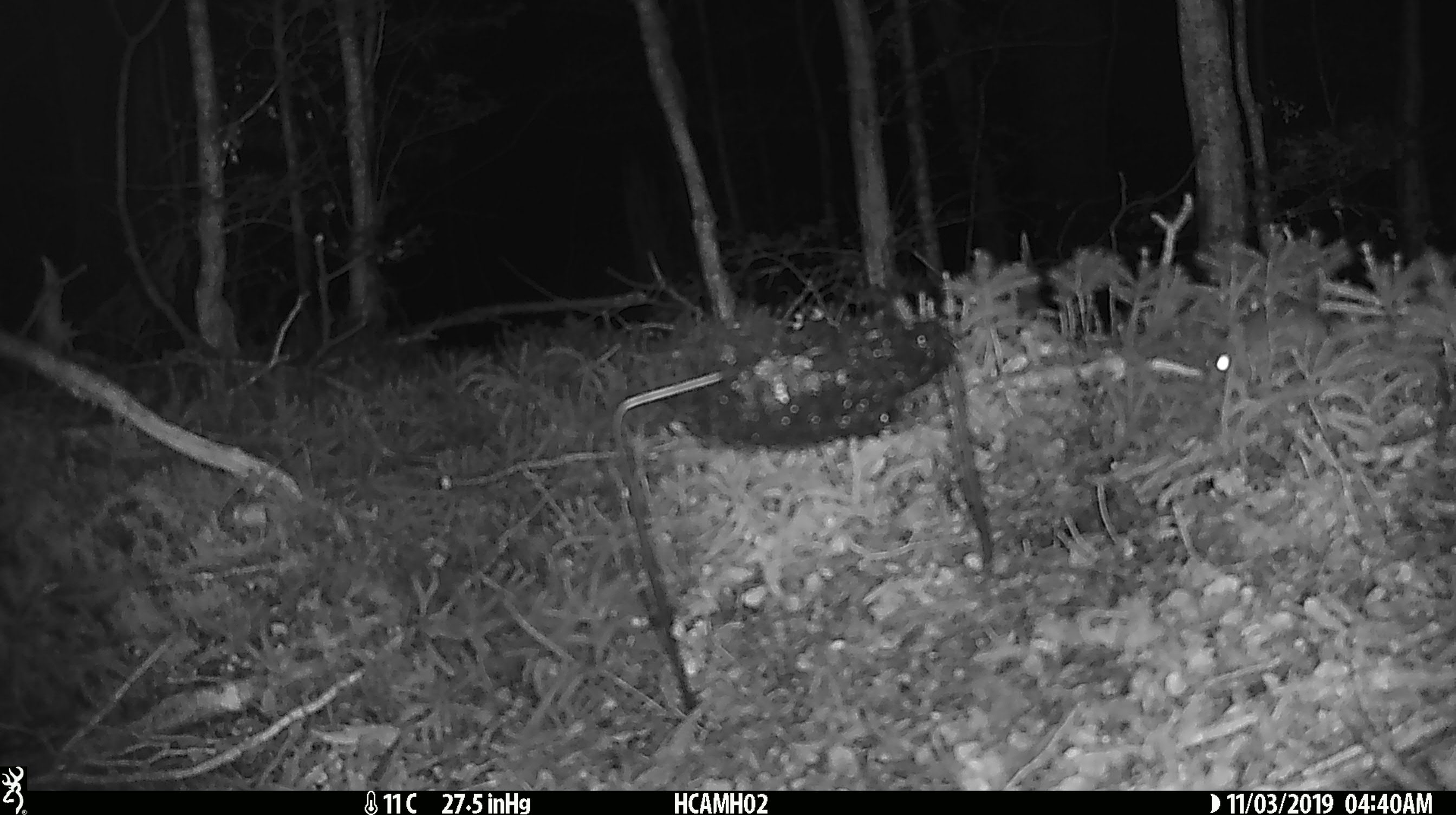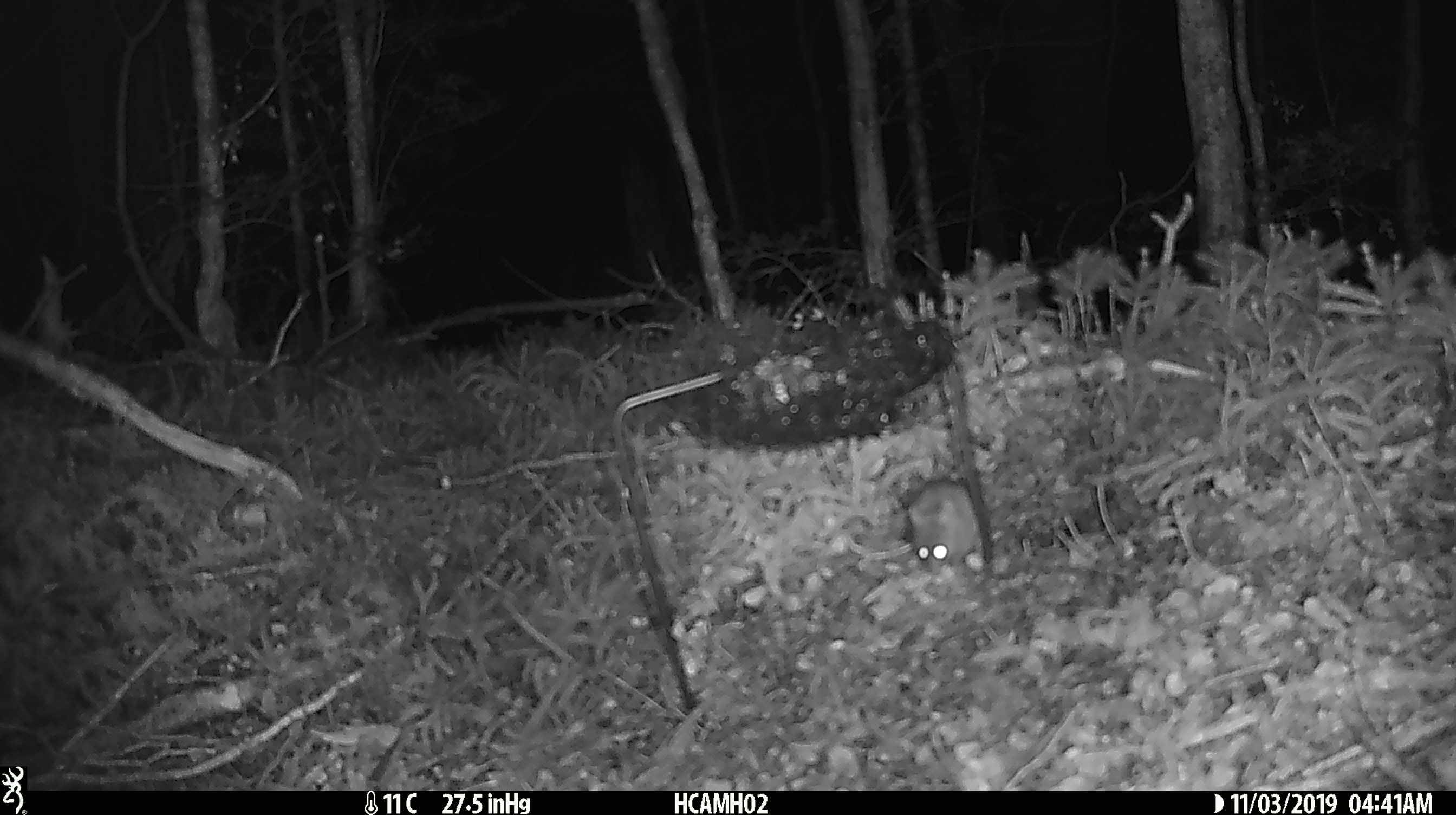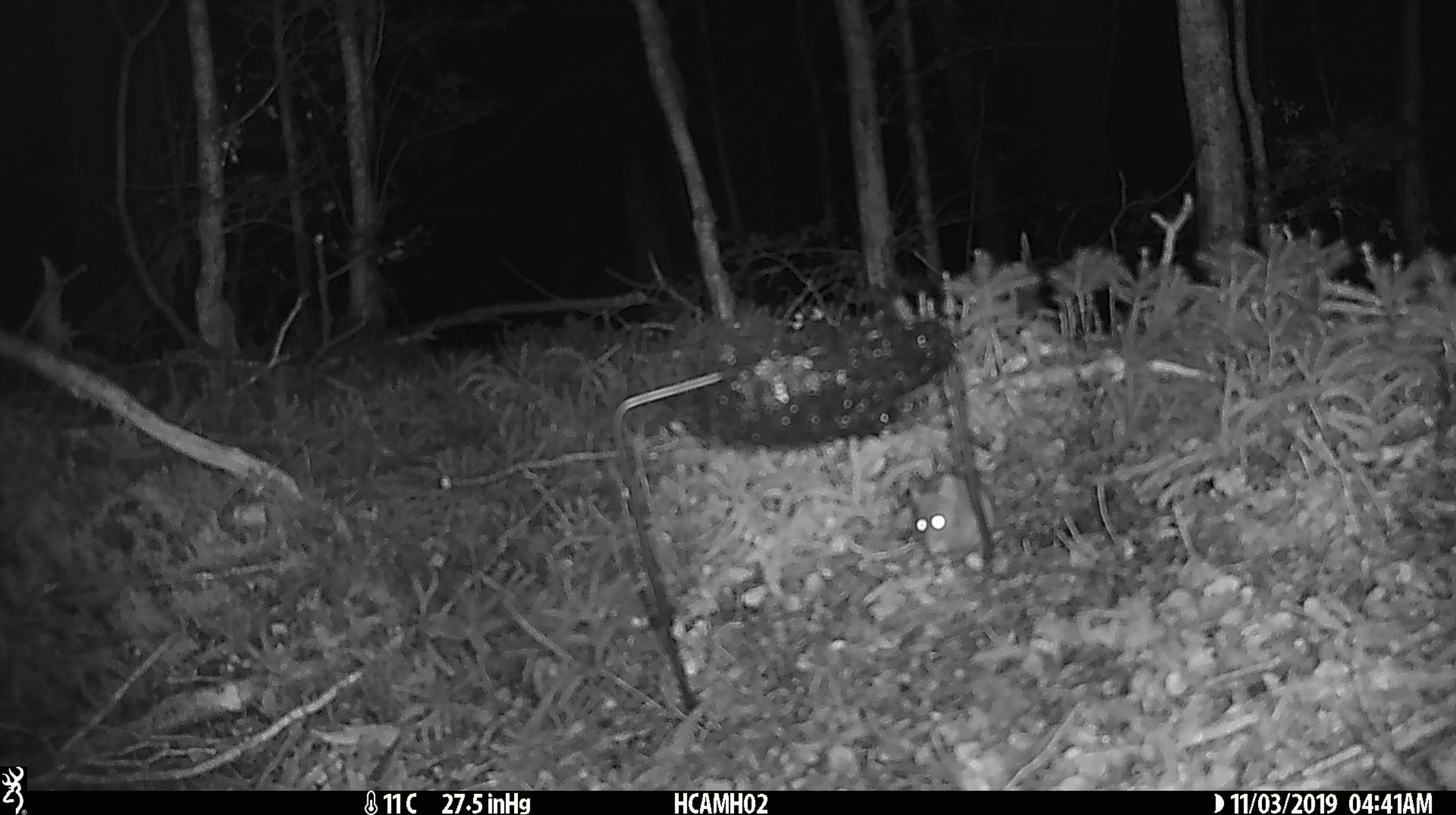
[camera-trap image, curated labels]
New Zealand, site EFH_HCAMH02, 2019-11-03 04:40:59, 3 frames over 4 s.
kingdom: Animalia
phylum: Chordata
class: Mammalia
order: Rodentia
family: Muridae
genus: Mus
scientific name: Mus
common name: mouse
Mouse (Mus).